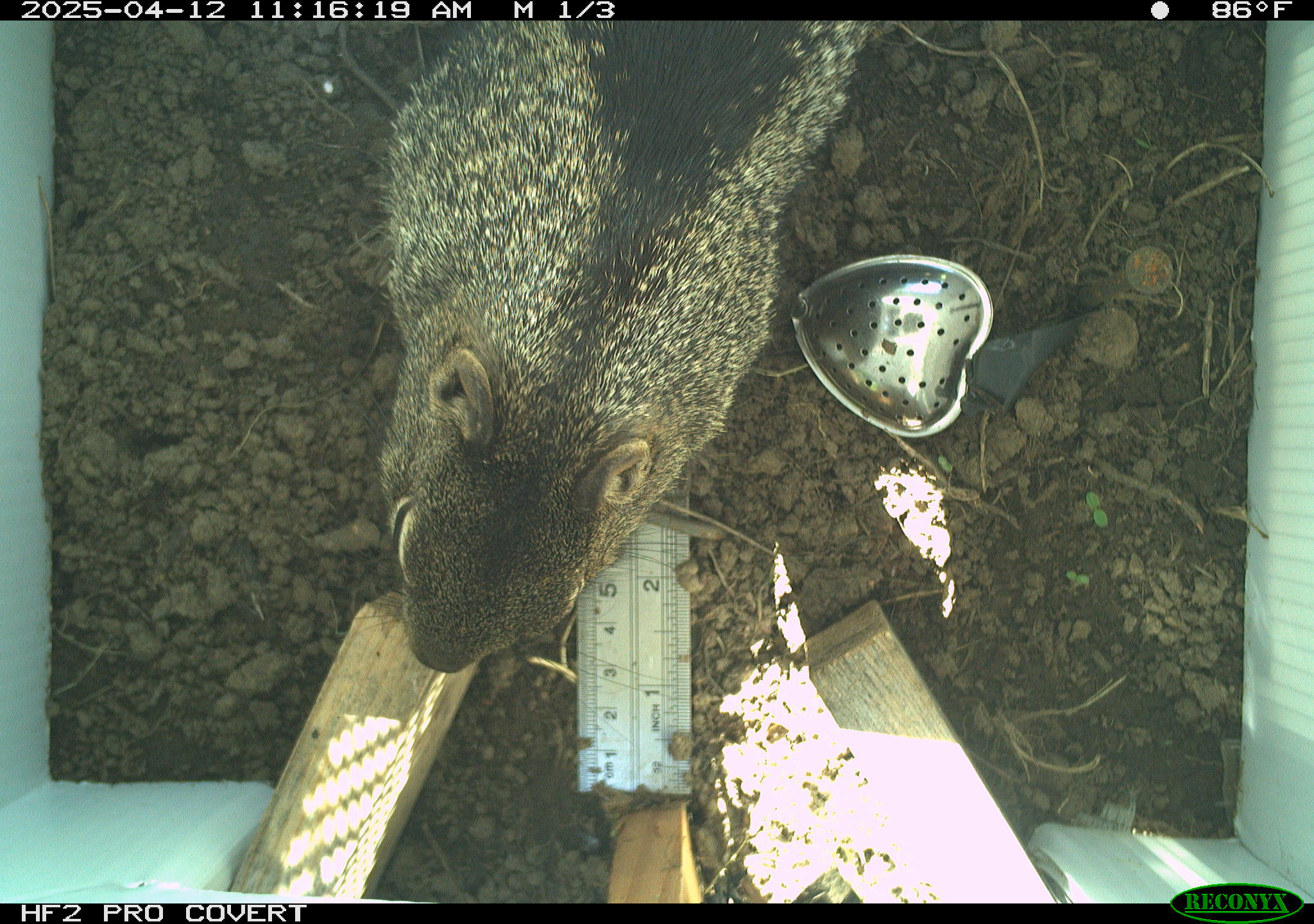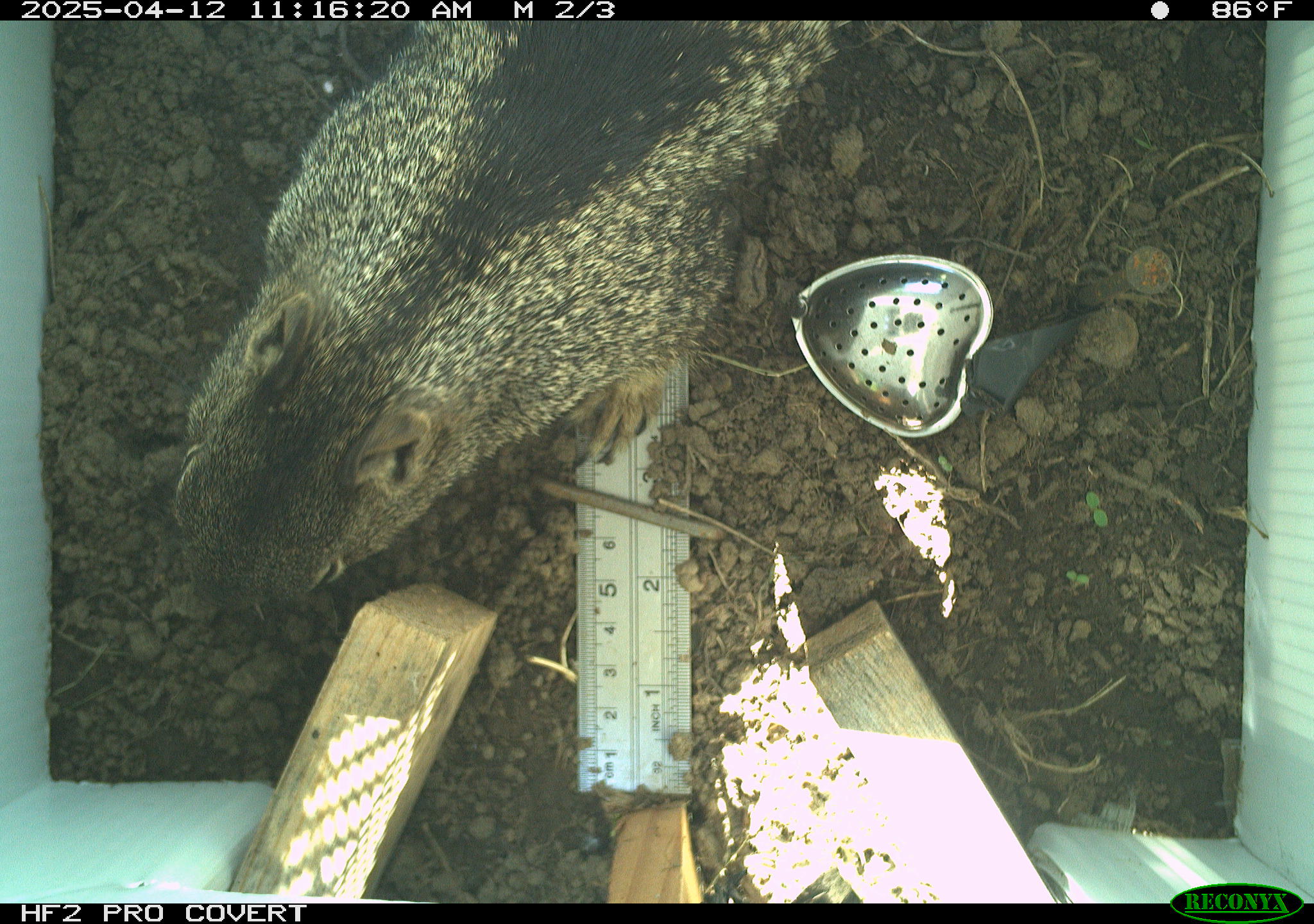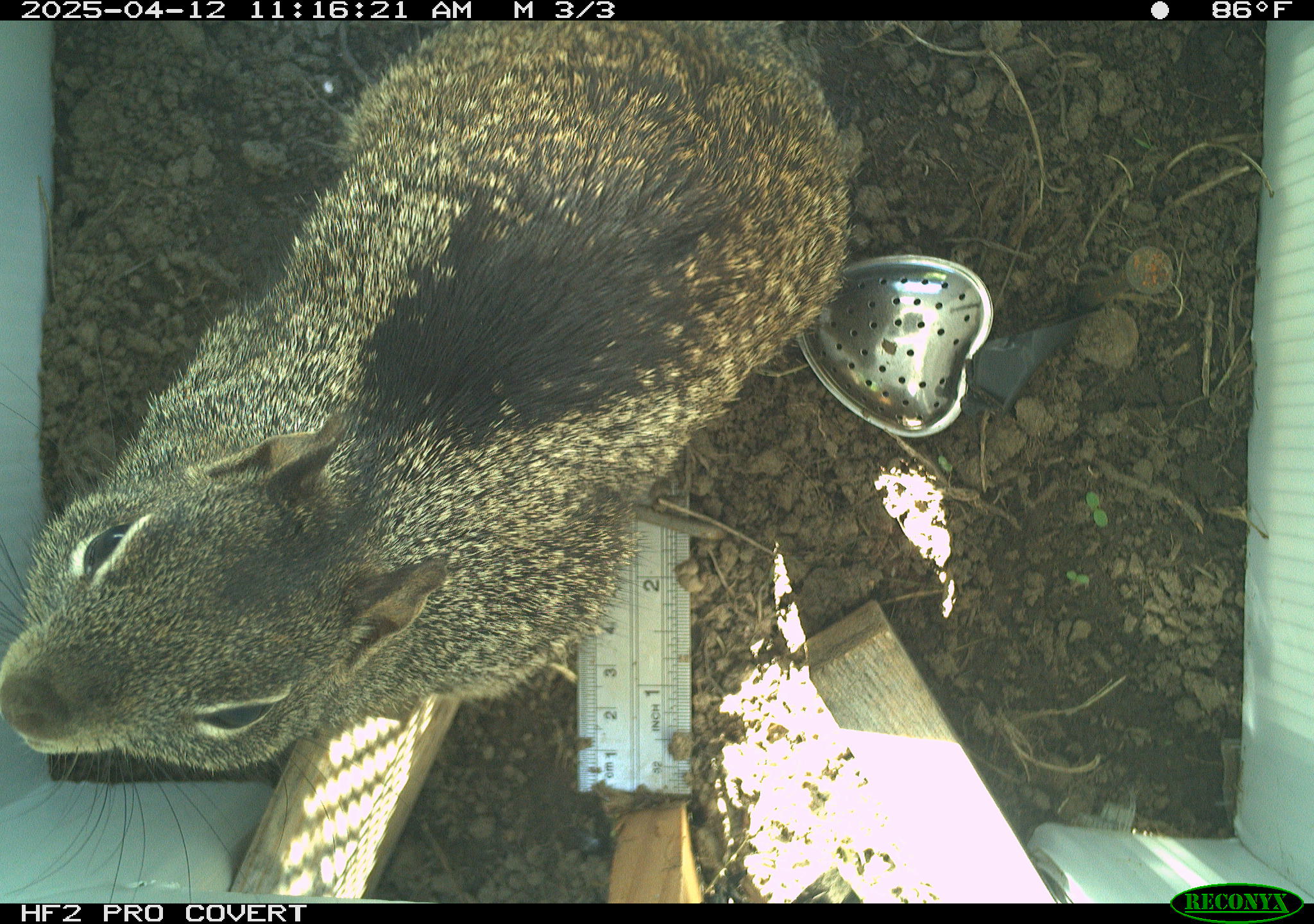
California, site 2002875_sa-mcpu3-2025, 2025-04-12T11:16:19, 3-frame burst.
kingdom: Animalia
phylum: Chordata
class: Mammalia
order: Rodentia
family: Sciuridae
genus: Otospermophilus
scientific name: Otospermophilus beecheyi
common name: california ground squirrel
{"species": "california ground squirrel (Otospermophilus beecheyi)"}